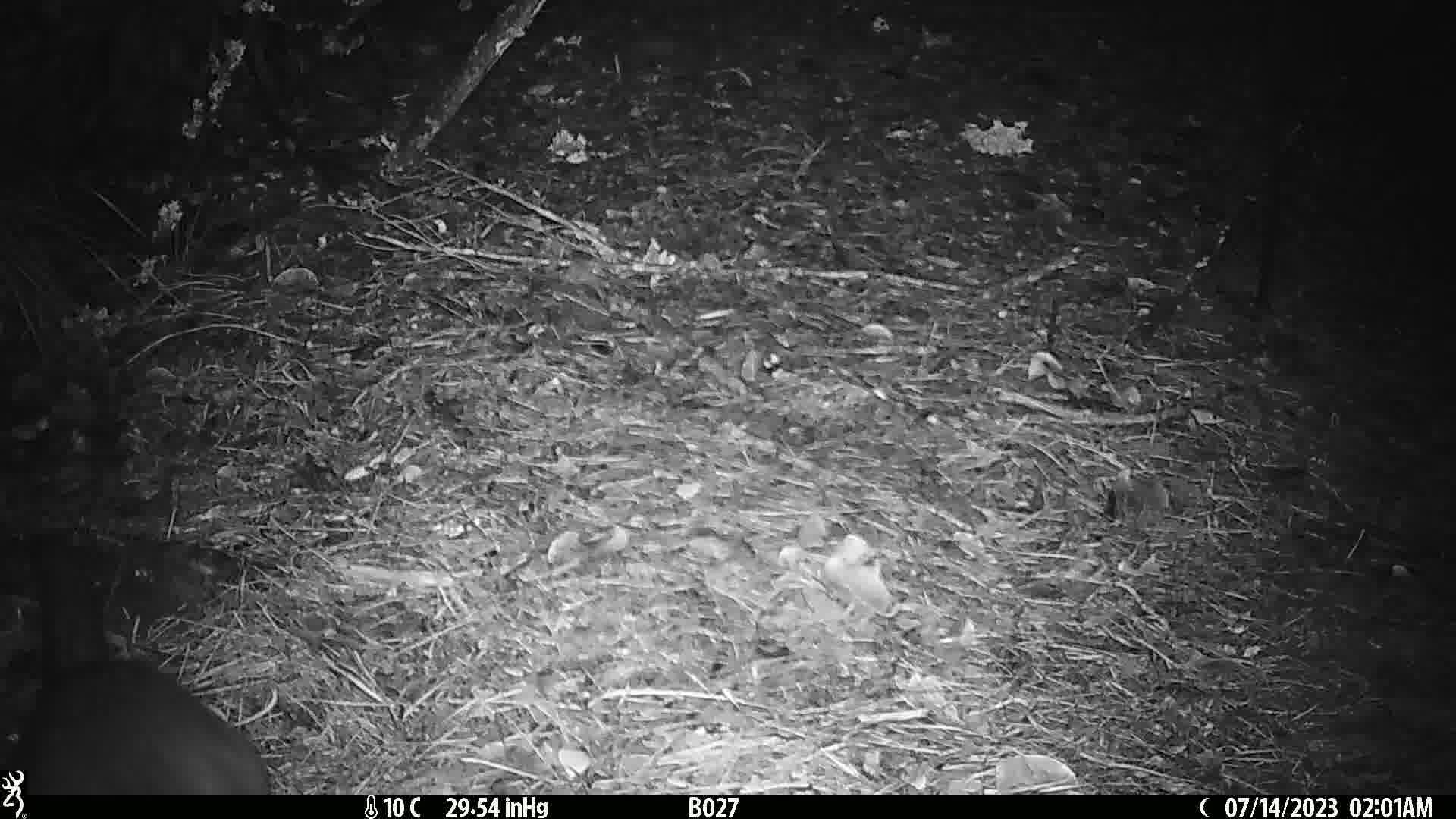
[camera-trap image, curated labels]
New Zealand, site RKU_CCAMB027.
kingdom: Animalia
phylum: Chordata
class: Mammalia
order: Diprotodontia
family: Phalangeridae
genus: Trichosurus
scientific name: Trichosurus vulpecula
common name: common brushtail possum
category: possum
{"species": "possum (common brushtail possum) (Trichosurus vulpecula)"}